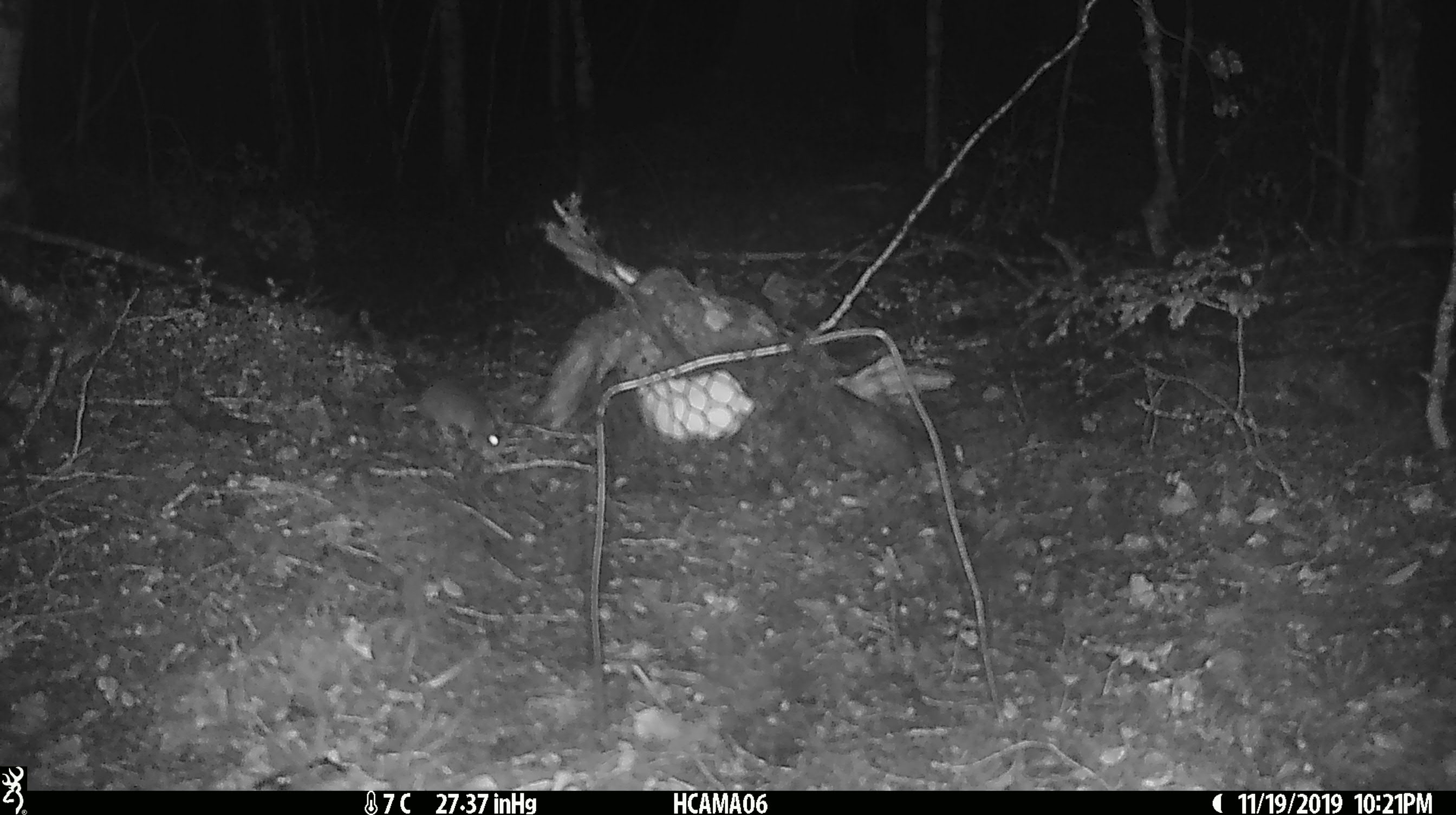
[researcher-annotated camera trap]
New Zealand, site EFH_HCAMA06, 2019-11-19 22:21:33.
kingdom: Animalia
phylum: Chordata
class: Mammalia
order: Rodentia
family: Muridae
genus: Mus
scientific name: Mus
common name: mouse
Mouse (Mus).